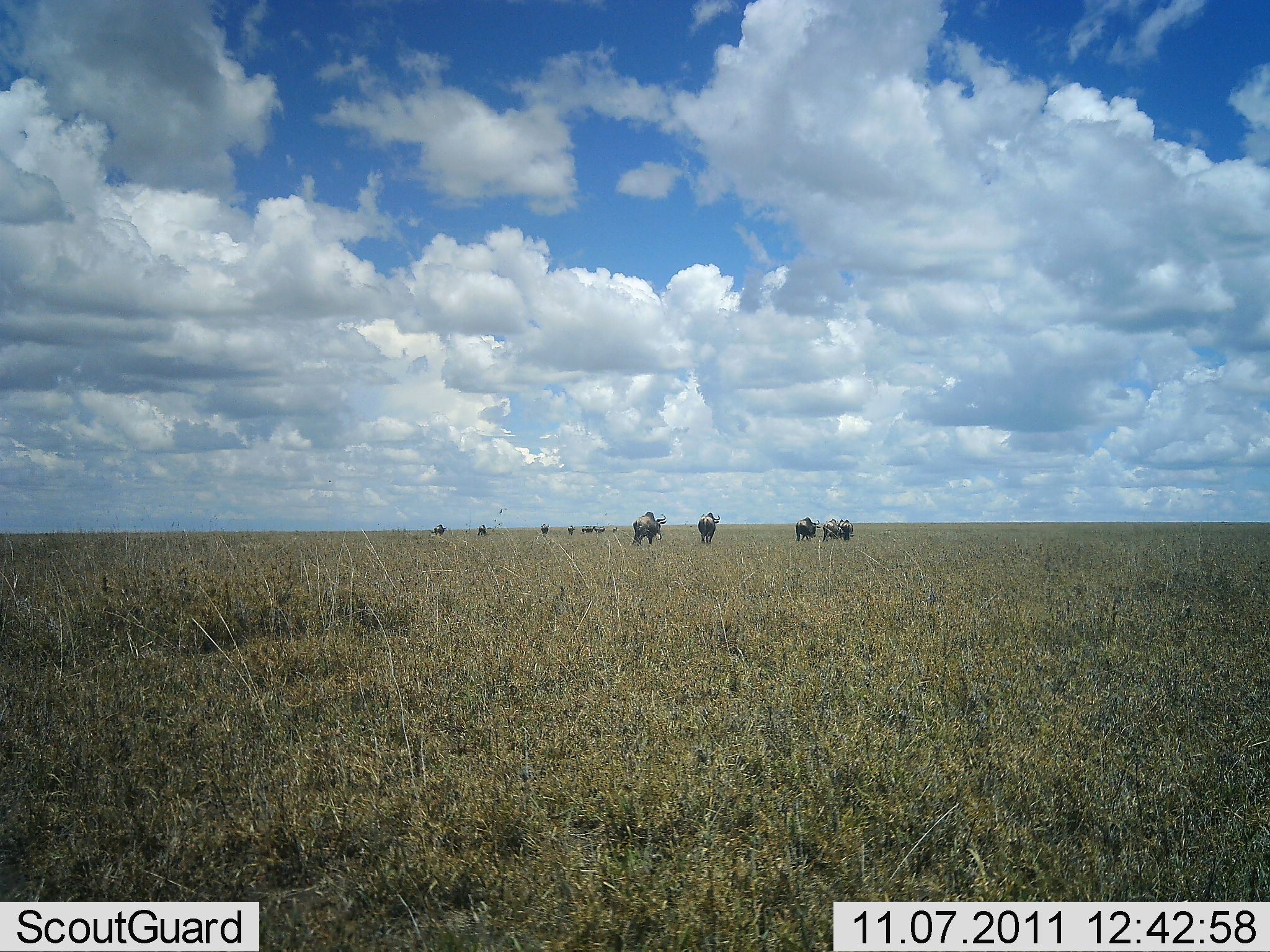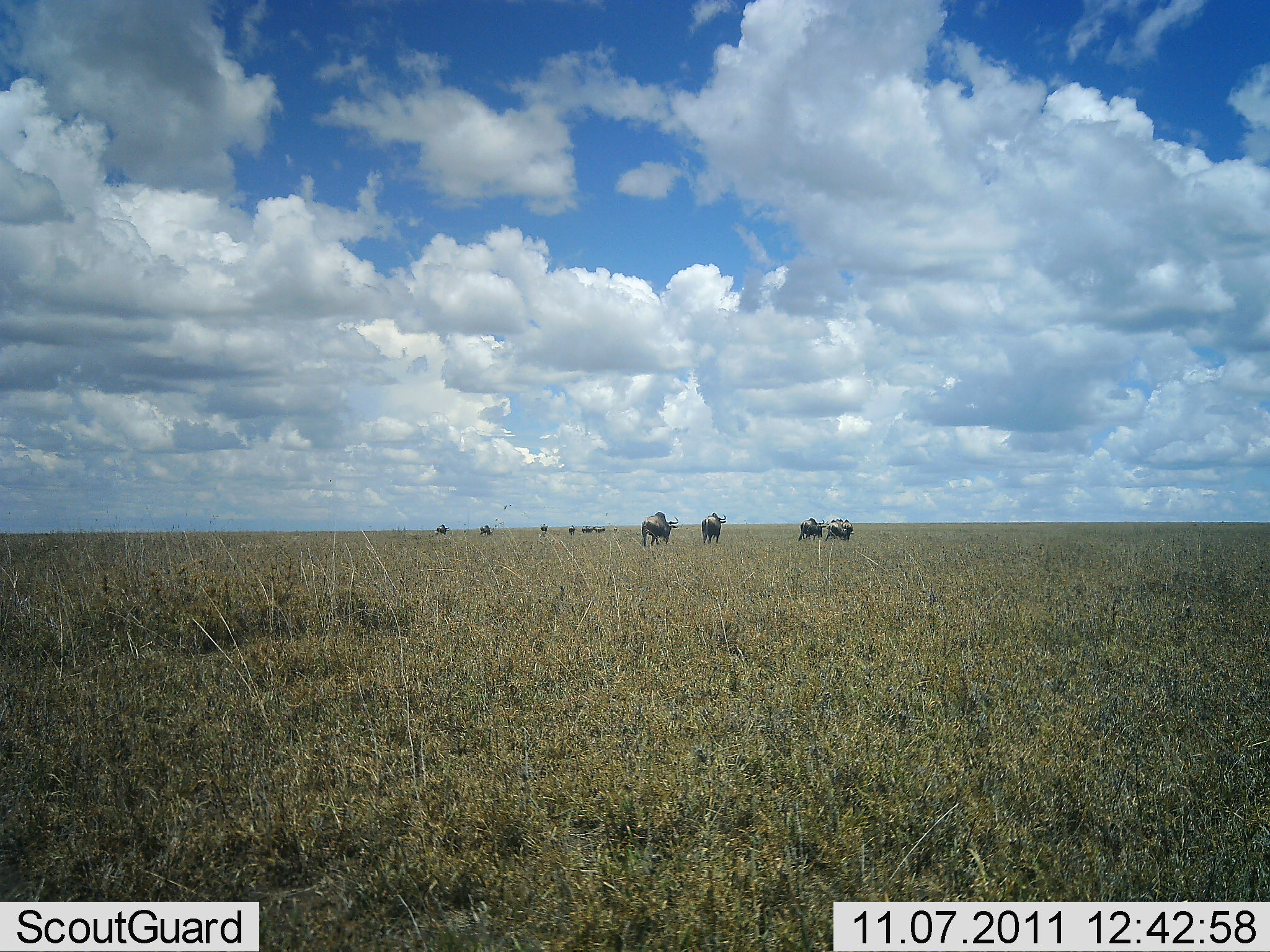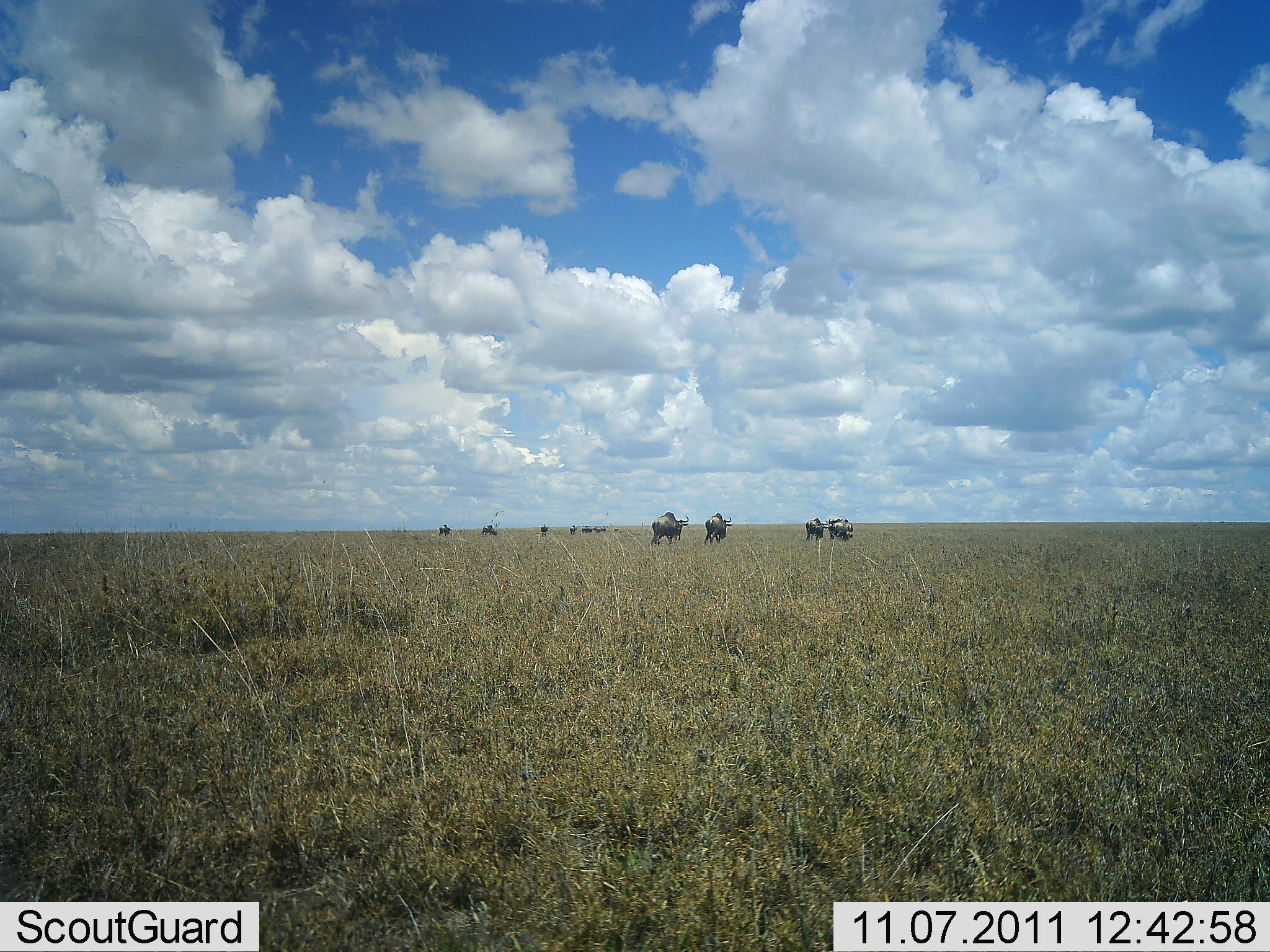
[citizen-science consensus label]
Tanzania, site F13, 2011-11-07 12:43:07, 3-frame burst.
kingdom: Animalia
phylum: Chordata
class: Mammalia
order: Artiodactyla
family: Bovidae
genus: Connochaetes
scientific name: Connochaetes taurinus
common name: blue wildebeest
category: wildebeest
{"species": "wildebeest (blue wildebeest) (Connochaetes taurinus)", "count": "11-50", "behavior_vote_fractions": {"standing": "18%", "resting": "0%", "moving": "82%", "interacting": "0%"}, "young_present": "0%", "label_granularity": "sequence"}